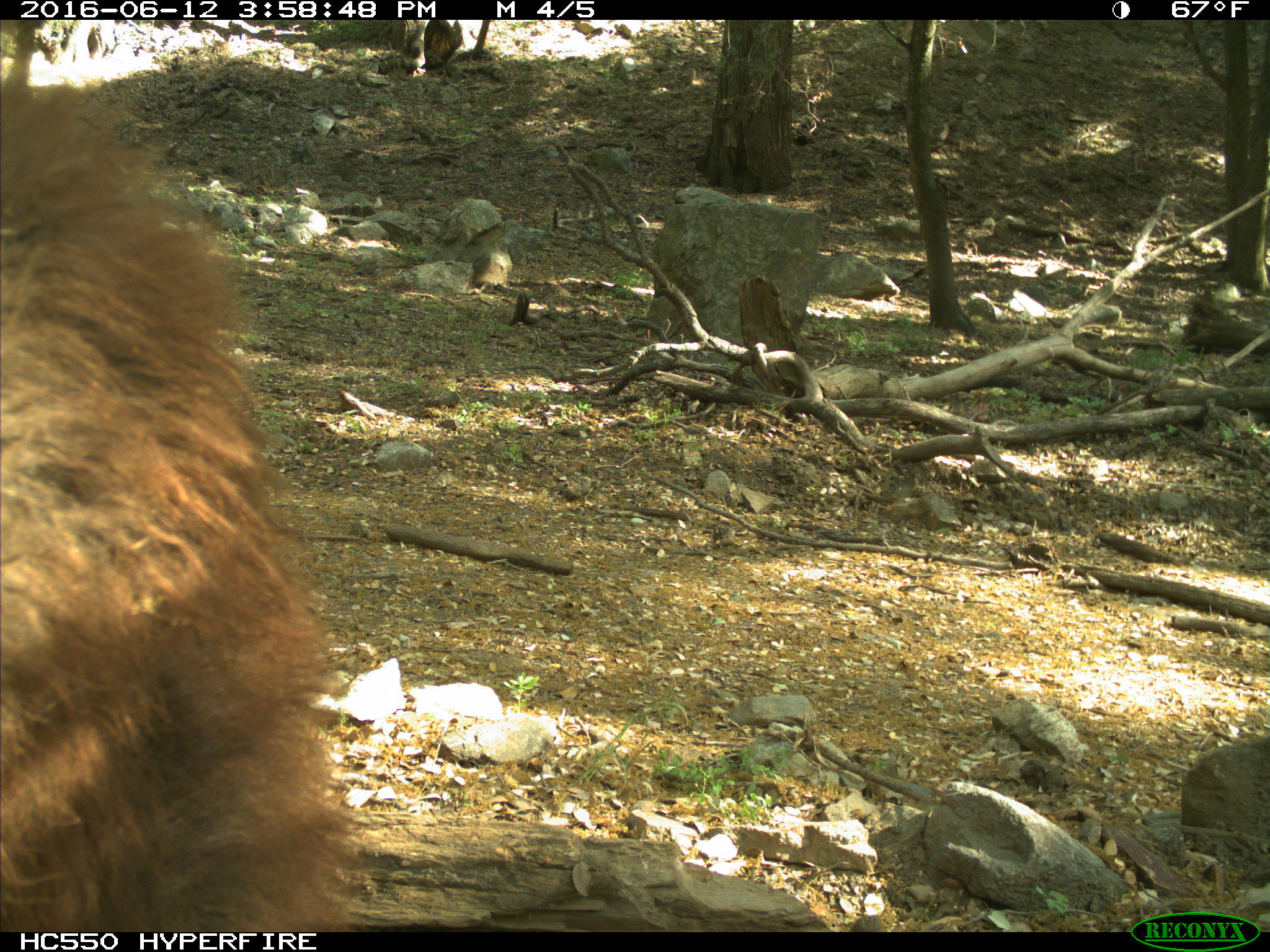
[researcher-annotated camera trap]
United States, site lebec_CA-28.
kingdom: Animalia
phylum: Chordata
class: Mammalia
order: Carnivora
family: Ursidae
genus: Ursus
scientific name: Ursus americanus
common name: american black bear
Ursus americanus (american black bear).